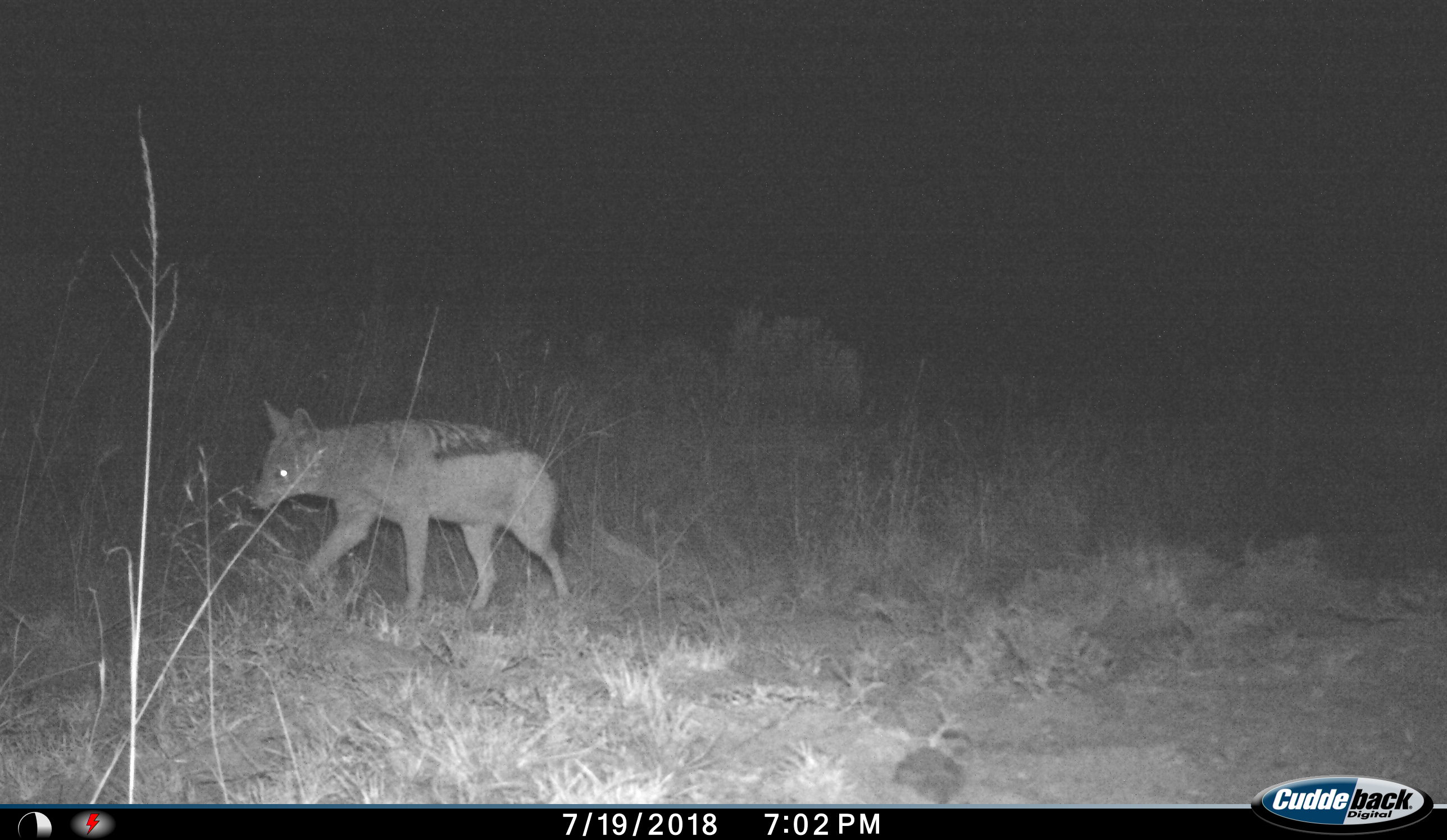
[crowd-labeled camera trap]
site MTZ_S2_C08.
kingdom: Animalia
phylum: Chordata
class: Mammalia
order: Carnivora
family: Canidae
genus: Lupulella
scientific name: Lupulella mesomelas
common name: black-backed jackal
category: jackalblackbacked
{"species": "jackalblackbacked (black-backed jackal) (Lupulella mesomelas)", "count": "1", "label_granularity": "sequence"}